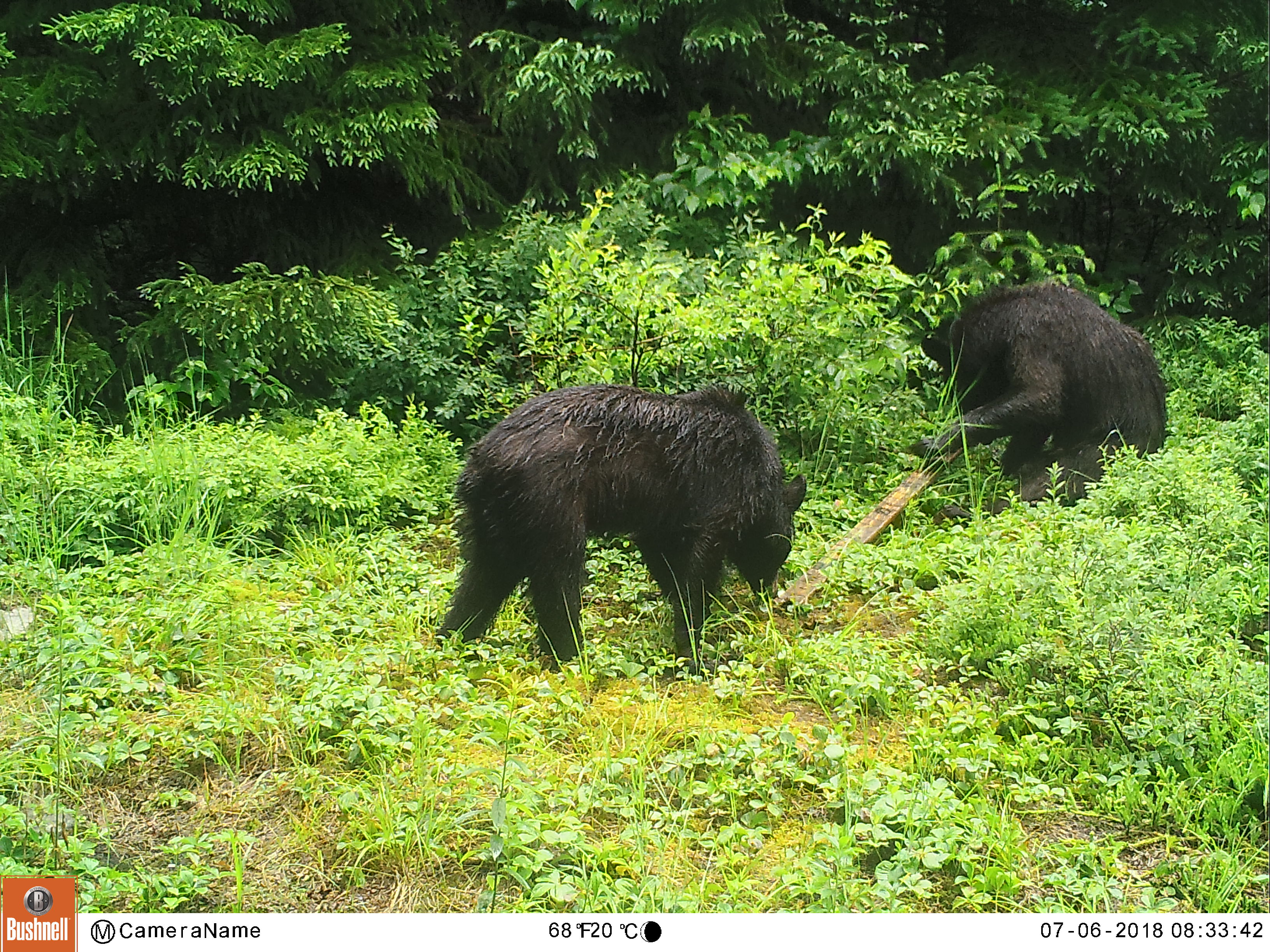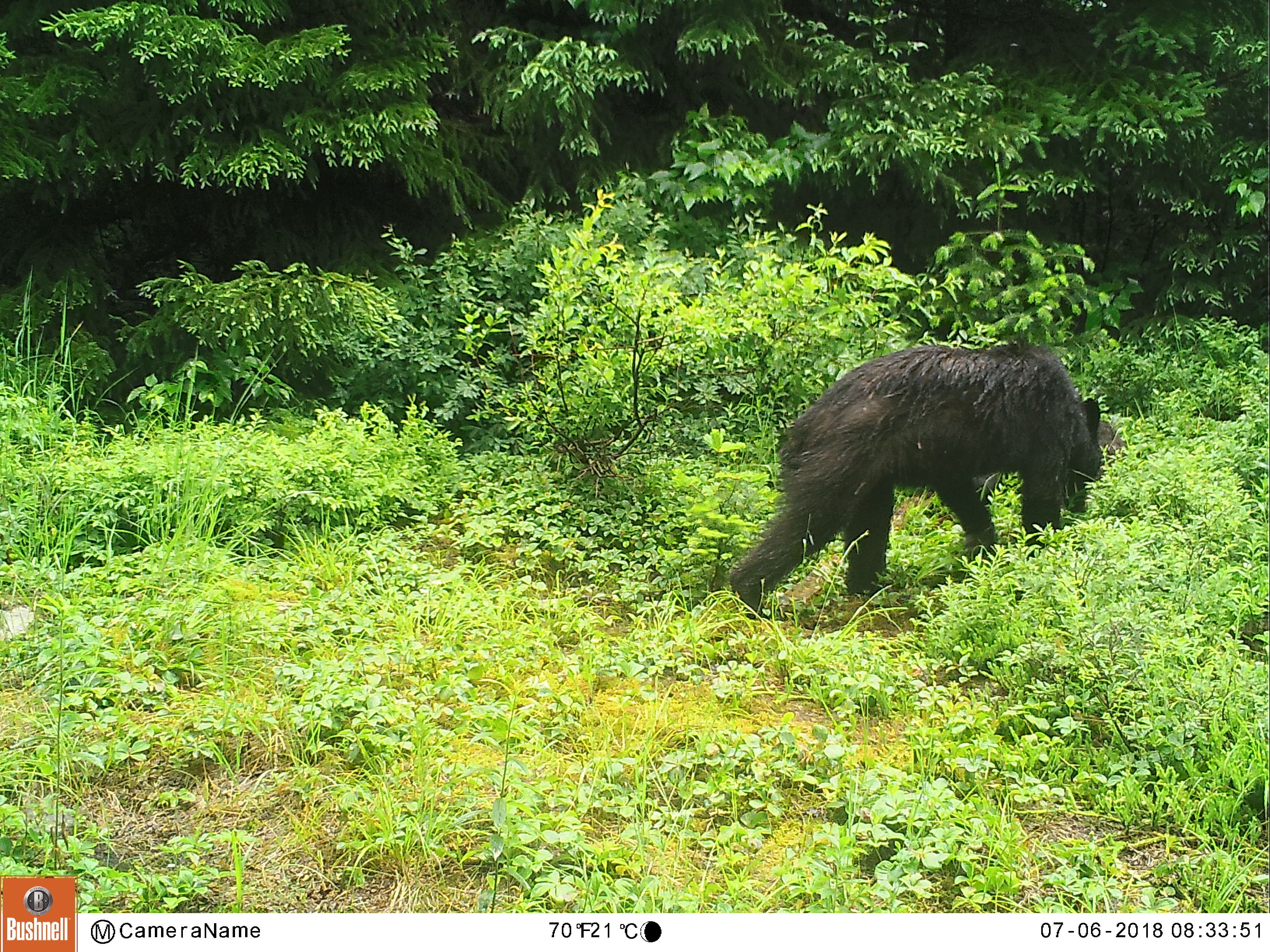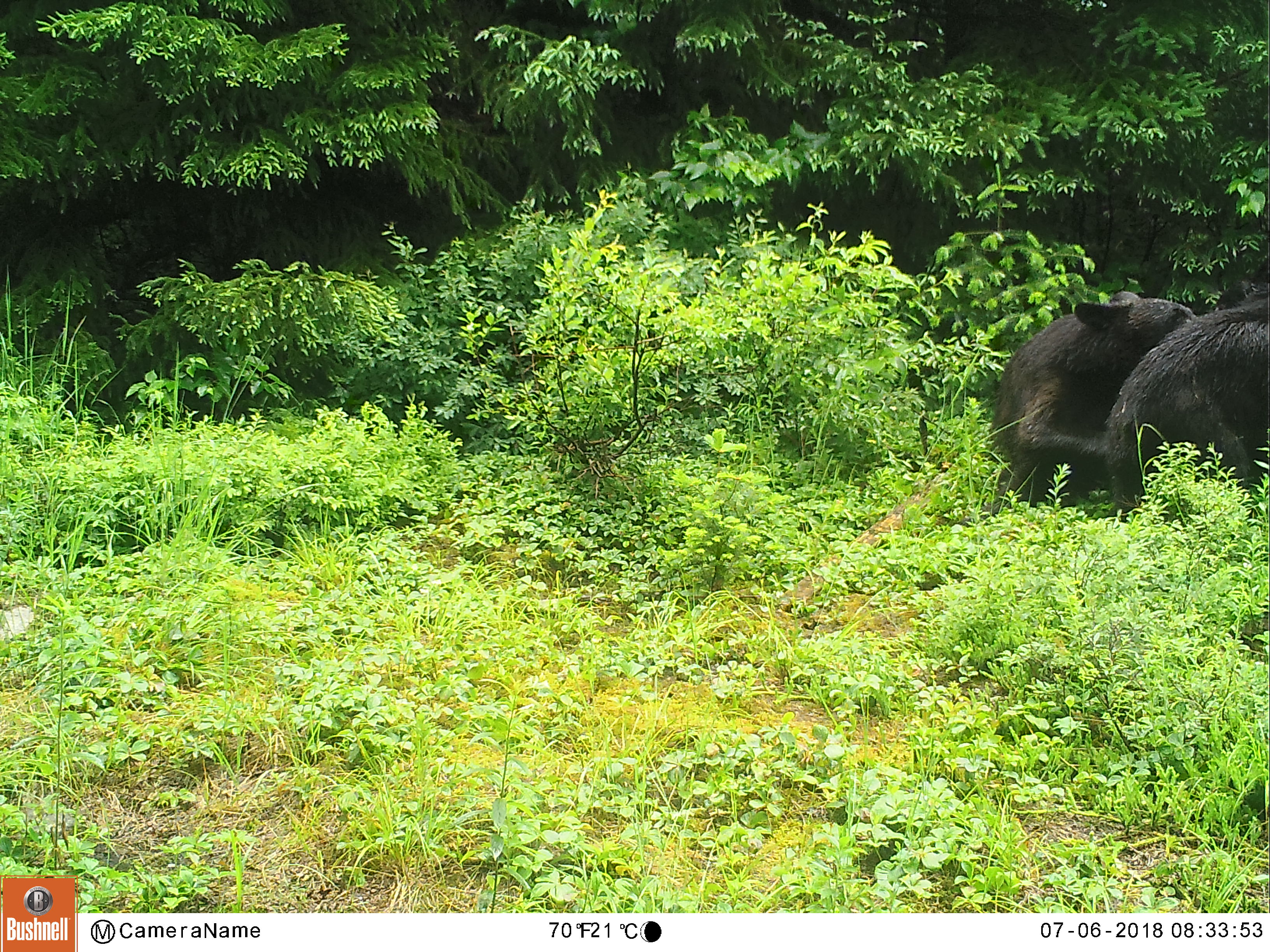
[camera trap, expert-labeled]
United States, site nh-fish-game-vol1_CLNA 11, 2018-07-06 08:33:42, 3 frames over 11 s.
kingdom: Animalia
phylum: Chordata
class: Mammalia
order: Carnivora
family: Ursidae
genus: Ursus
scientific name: Ursus americanus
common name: black bear